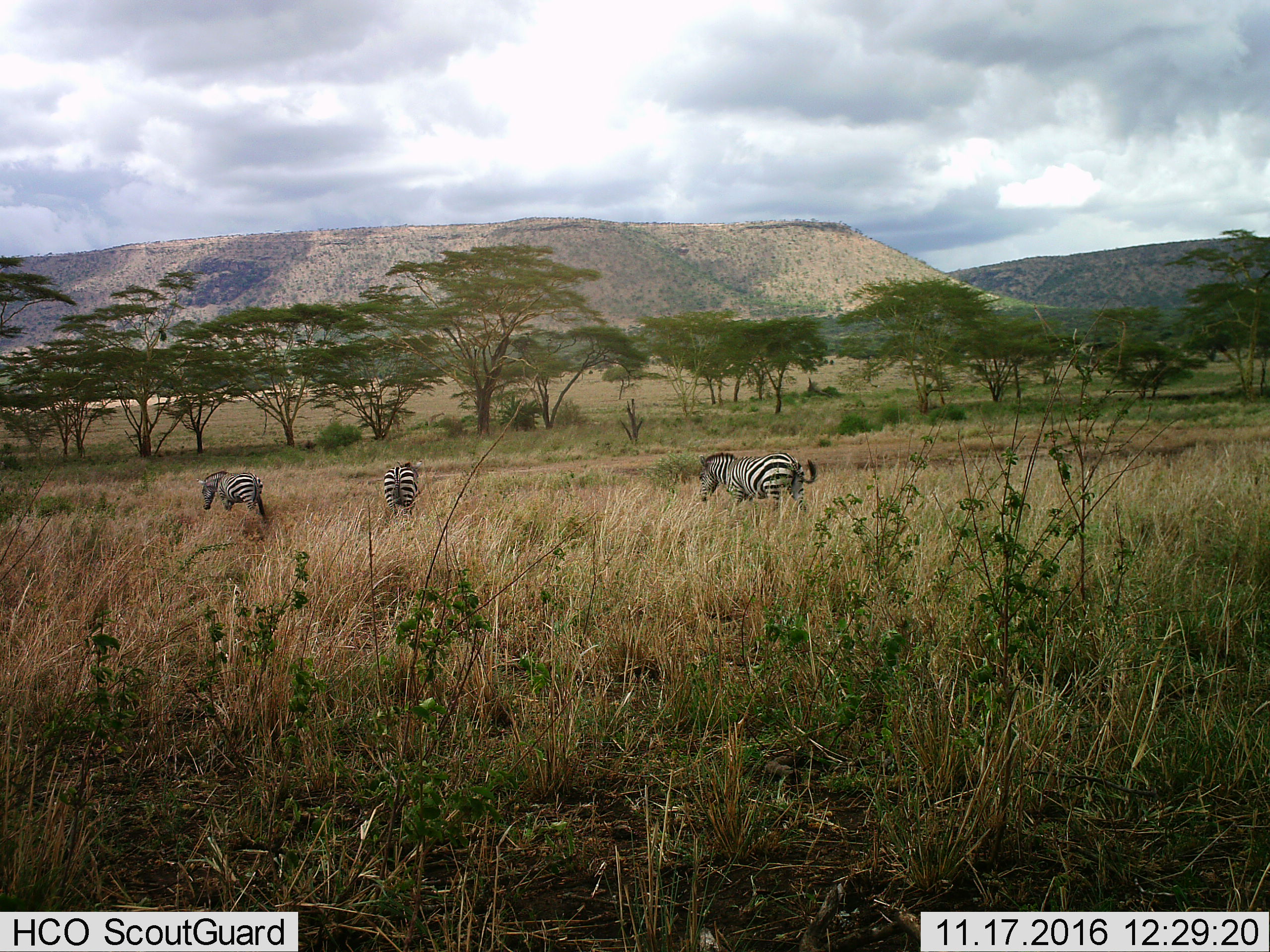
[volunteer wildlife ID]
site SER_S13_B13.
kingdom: Animalia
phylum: Chordata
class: Mammalia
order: Perissodactyla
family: Equidae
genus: Equus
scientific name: Equus quagga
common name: plains zebra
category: zebraplains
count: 3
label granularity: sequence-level